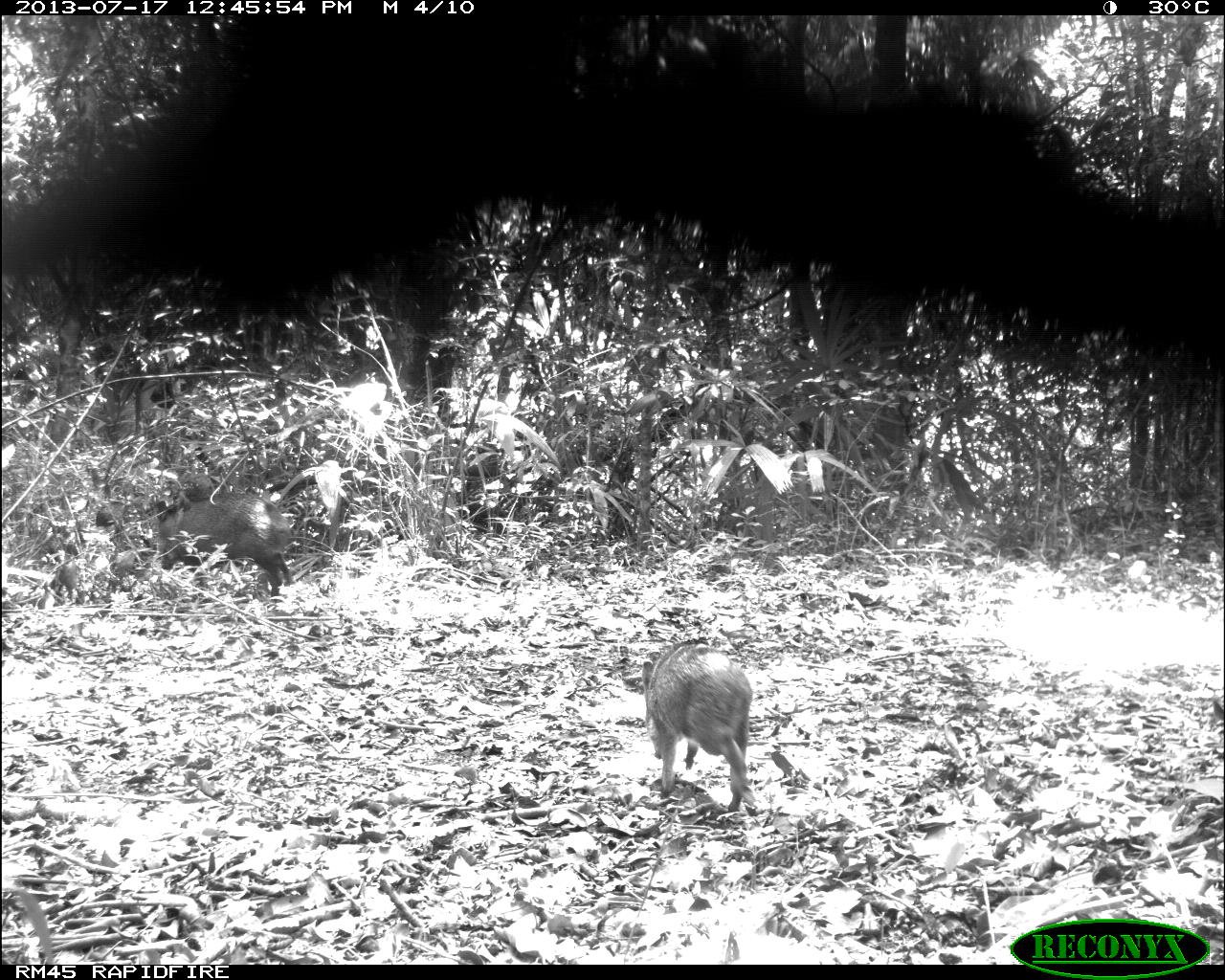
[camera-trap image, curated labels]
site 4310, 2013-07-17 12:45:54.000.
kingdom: Animalia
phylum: Chordata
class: Mammalia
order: Artiodactyla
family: Tayassuidae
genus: Pecari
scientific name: Pecari tajacu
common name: collared peccary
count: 6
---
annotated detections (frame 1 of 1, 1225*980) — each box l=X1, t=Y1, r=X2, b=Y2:
pecari tajacu: l=639, t=635, r=765, b=818; l=155, t=488, r=294, b=603